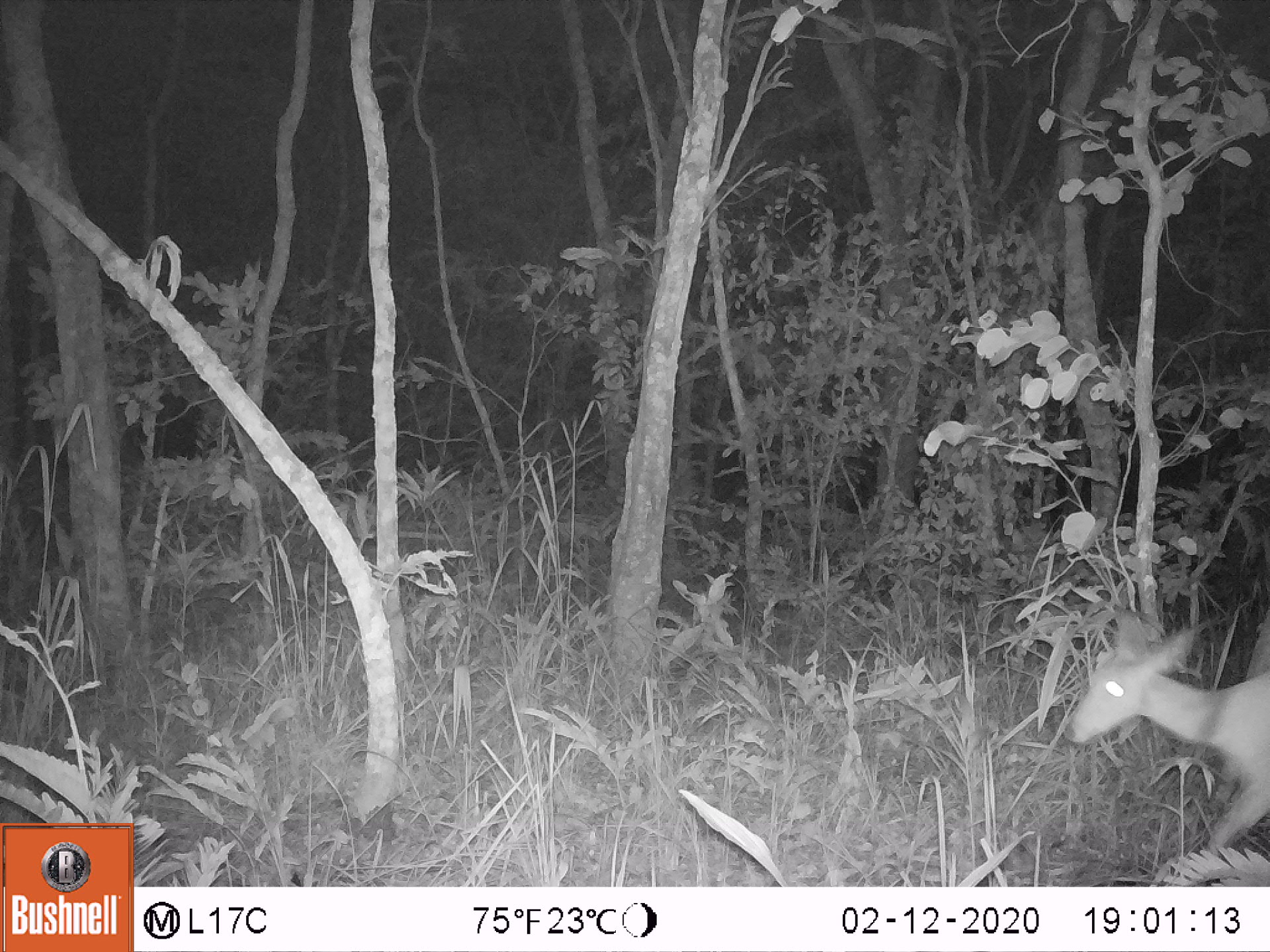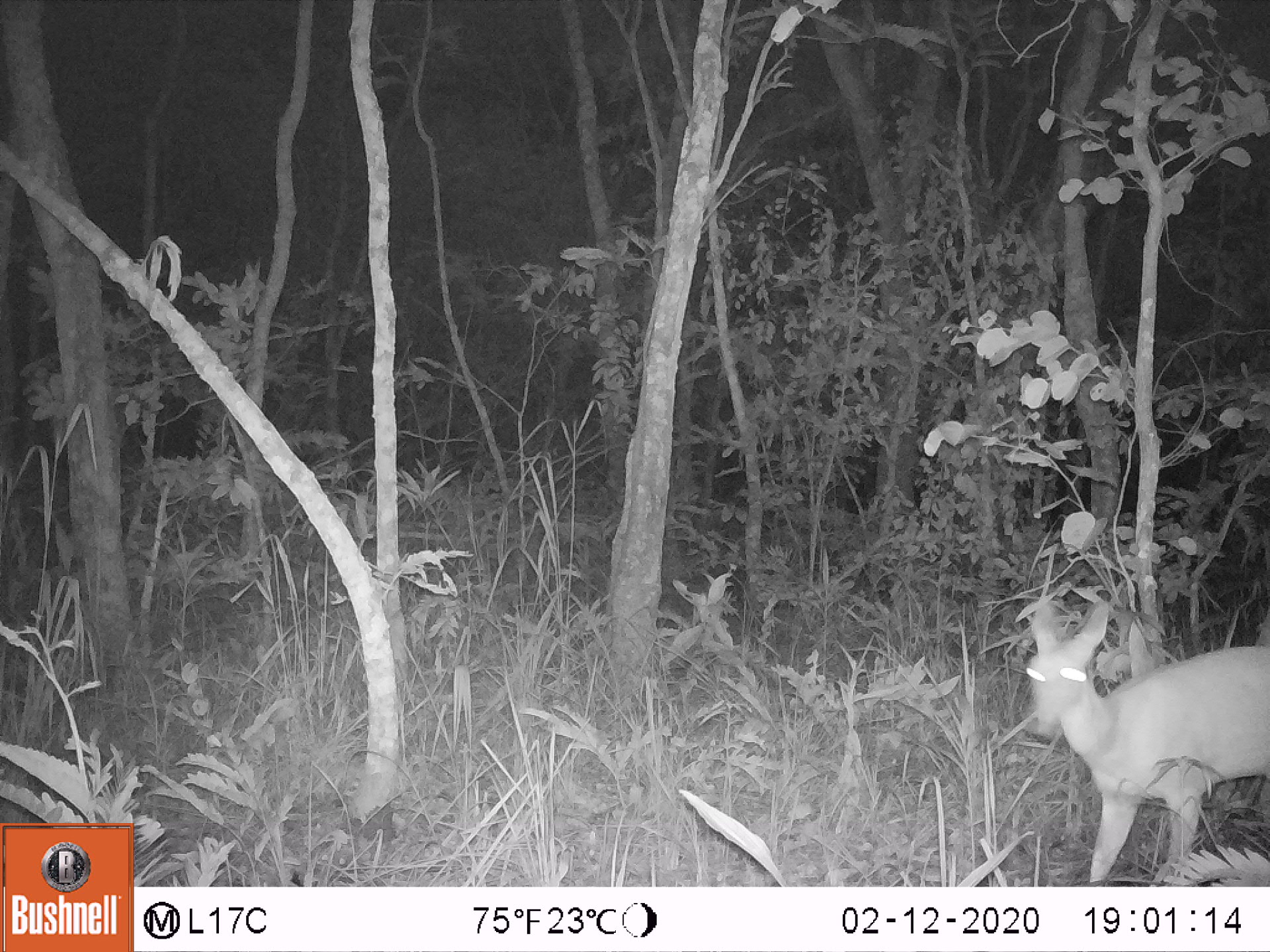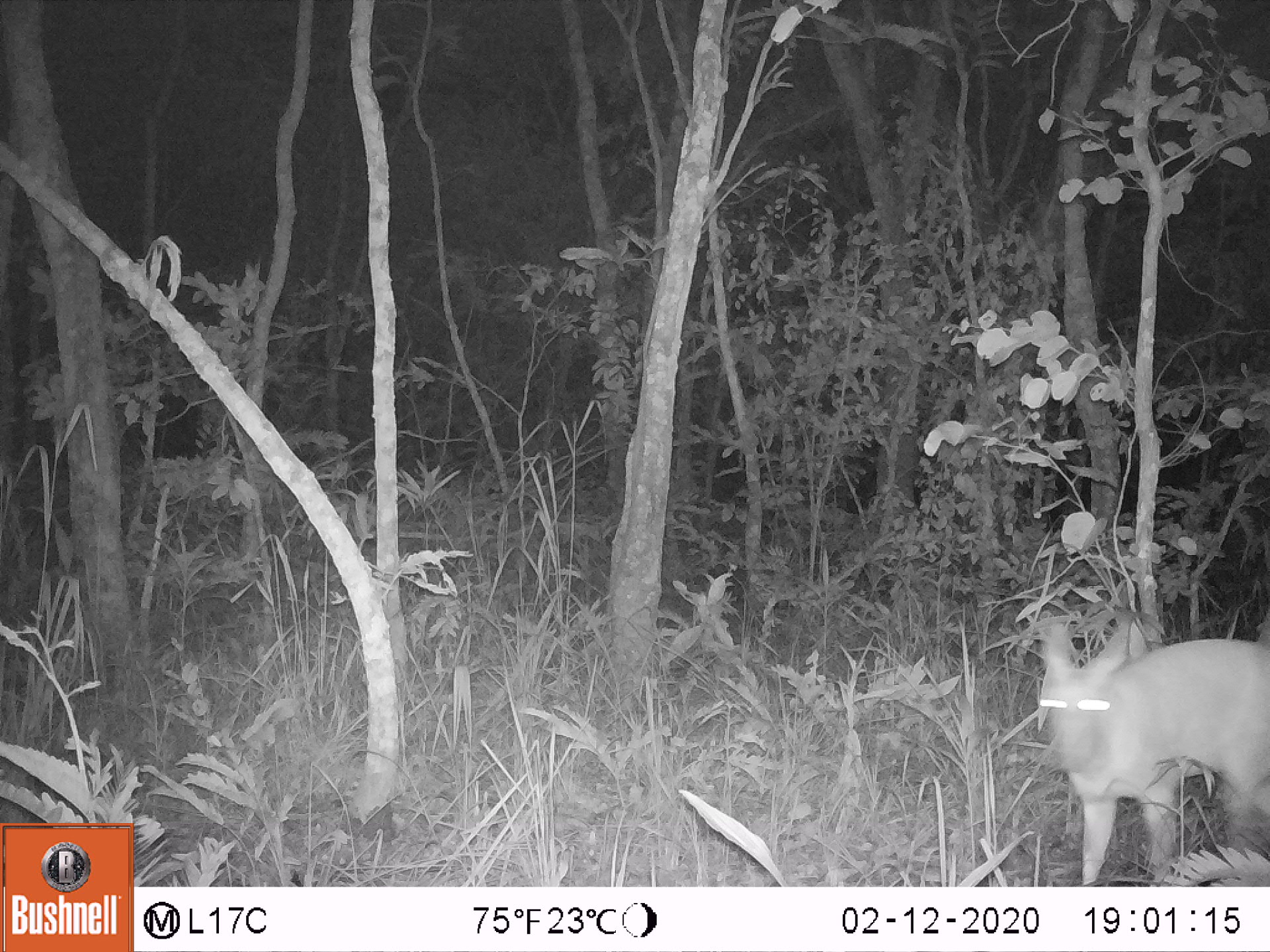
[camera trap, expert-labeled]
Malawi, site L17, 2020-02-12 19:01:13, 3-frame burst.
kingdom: Animalia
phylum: Chordata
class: Mammalia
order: Artiodactyla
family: Bovidae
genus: Tragelaphus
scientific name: Tragelaphus sylvaticus sylvaticus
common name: cape bushbuck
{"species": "cape bushbuck (Tragelaphus sylvaticus sylvaticus)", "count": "1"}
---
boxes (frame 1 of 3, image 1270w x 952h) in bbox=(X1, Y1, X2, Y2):
cape bushbuck: bbox=(1061, 604, 1265, 868)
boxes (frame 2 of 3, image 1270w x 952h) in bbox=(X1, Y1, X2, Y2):
cape bushbuck: bbox=(1017, 597, 1268, 875)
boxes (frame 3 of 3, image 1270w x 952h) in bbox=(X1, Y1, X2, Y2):
cape bushbuck: bbox=(1037, 619, 1268, 875)